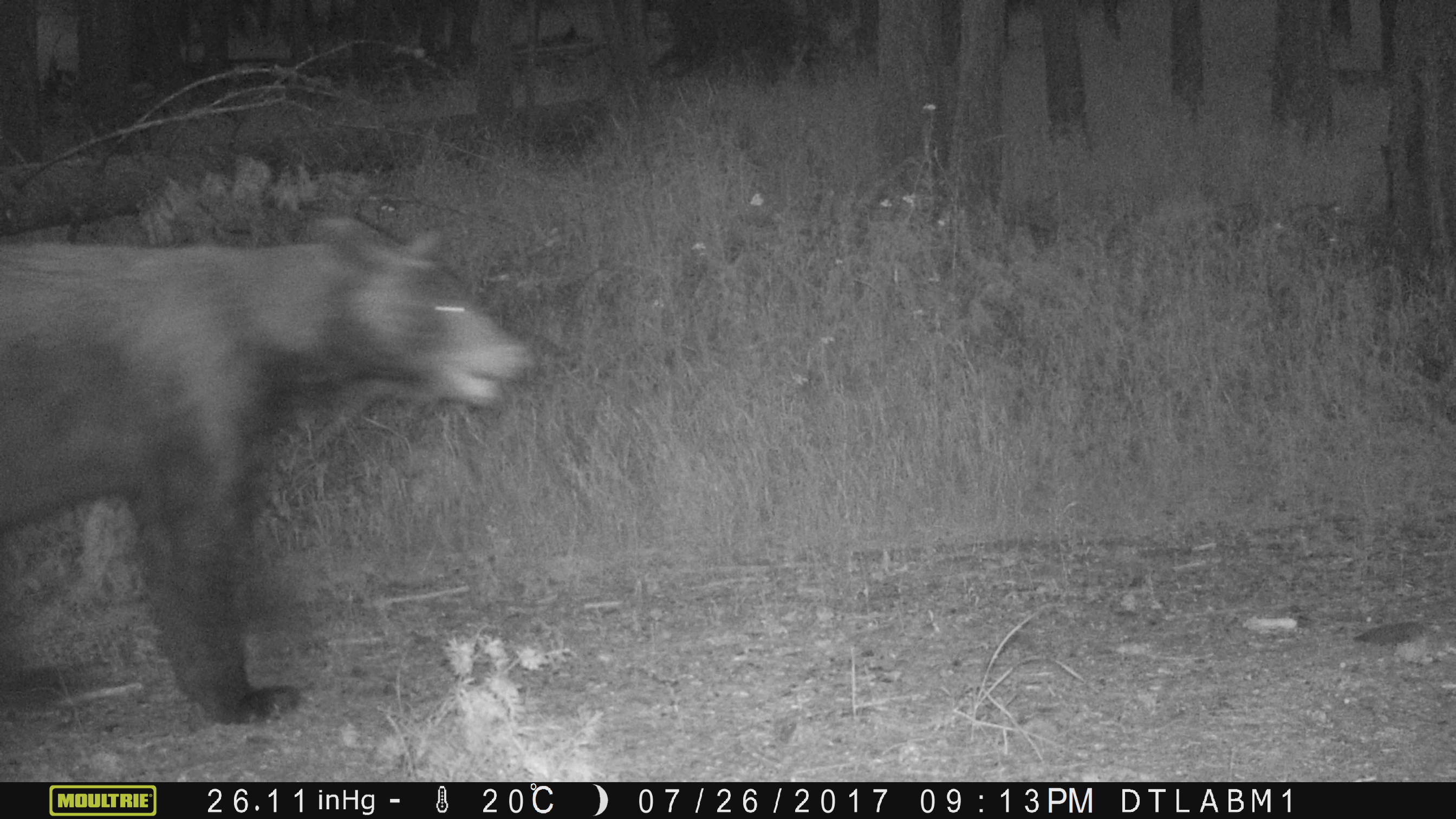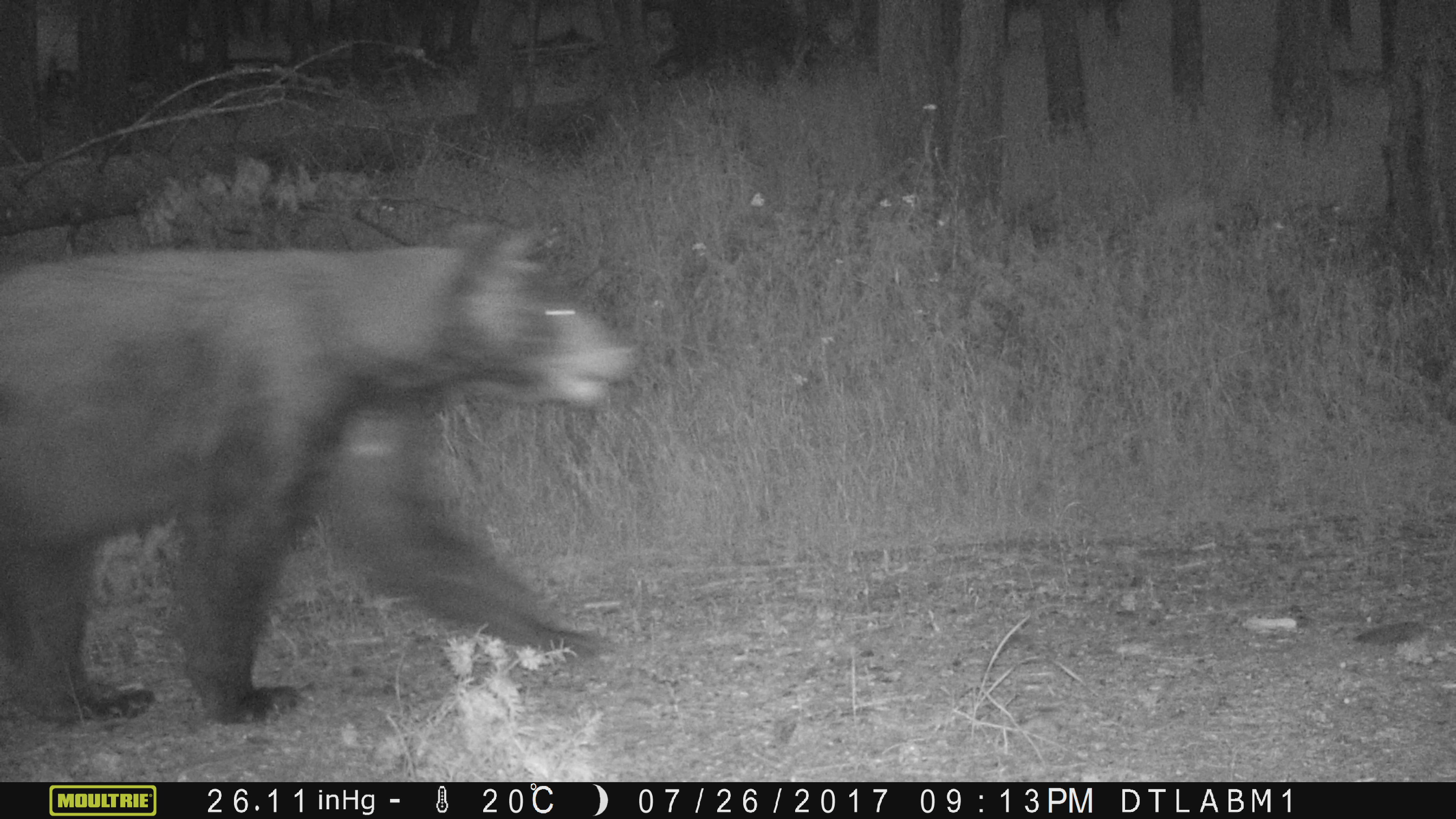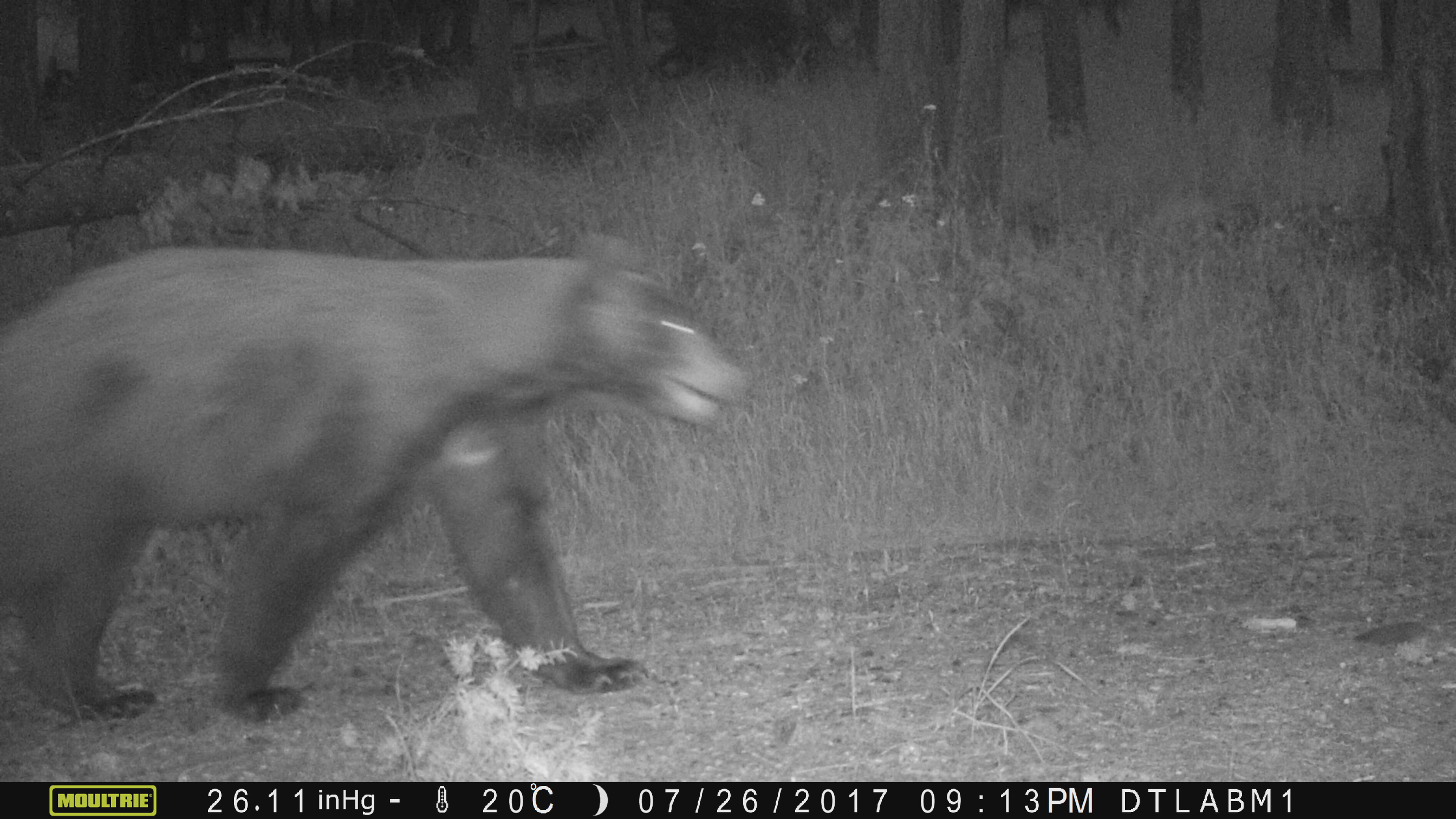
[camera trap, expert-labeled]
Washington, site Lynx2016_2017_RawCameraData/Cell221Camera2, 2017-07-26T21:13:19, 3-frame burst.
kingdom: Animalia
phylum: Chordata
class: Mammalia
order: Carnivora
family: Ursidae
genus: Ursus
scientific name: Ursus americanus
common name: american black bear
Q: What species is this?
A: Ursus americanus (american black bear).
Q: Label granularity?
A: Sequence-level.